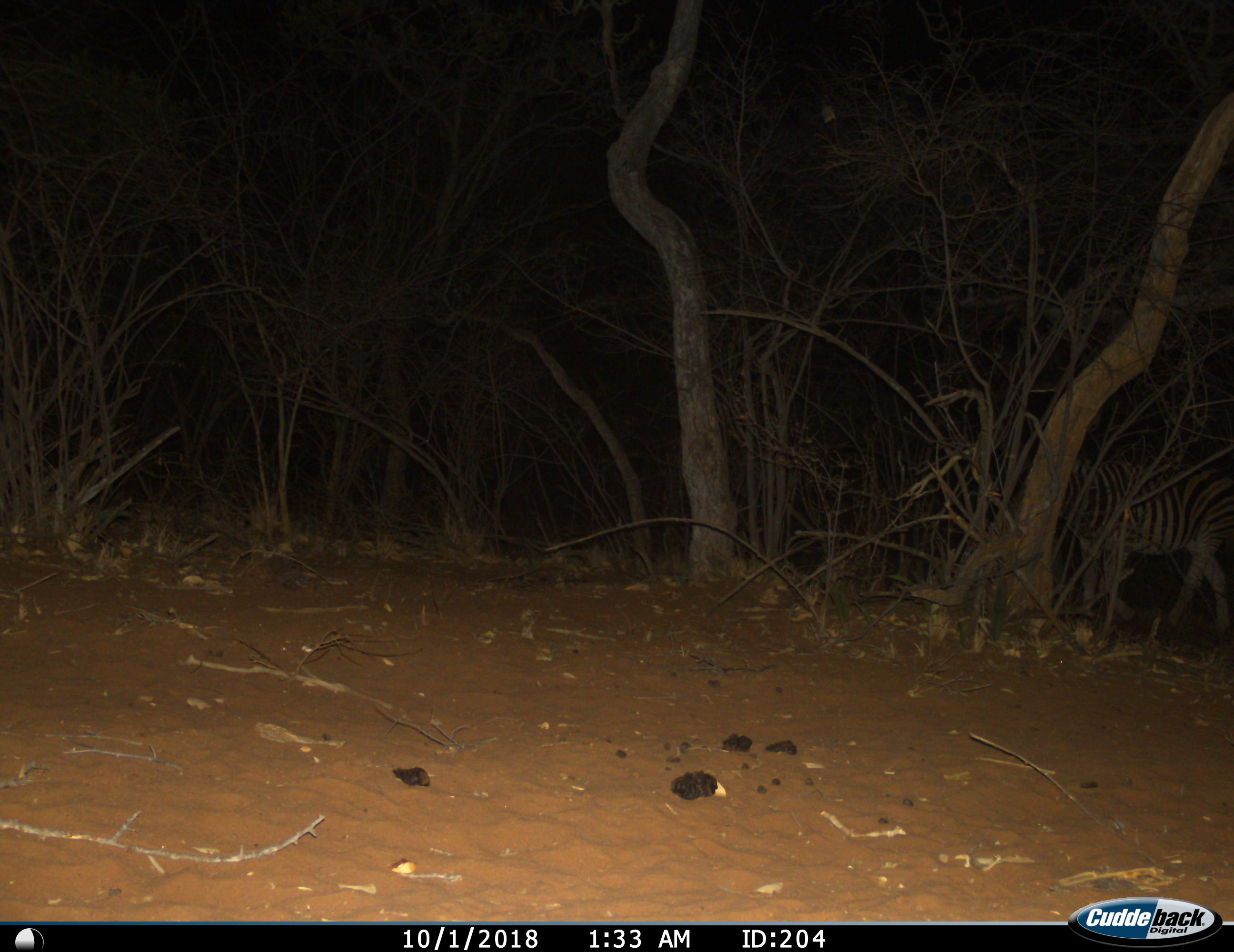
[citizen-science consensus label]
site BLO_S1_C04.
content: unidentified animal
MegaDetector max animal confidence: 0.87